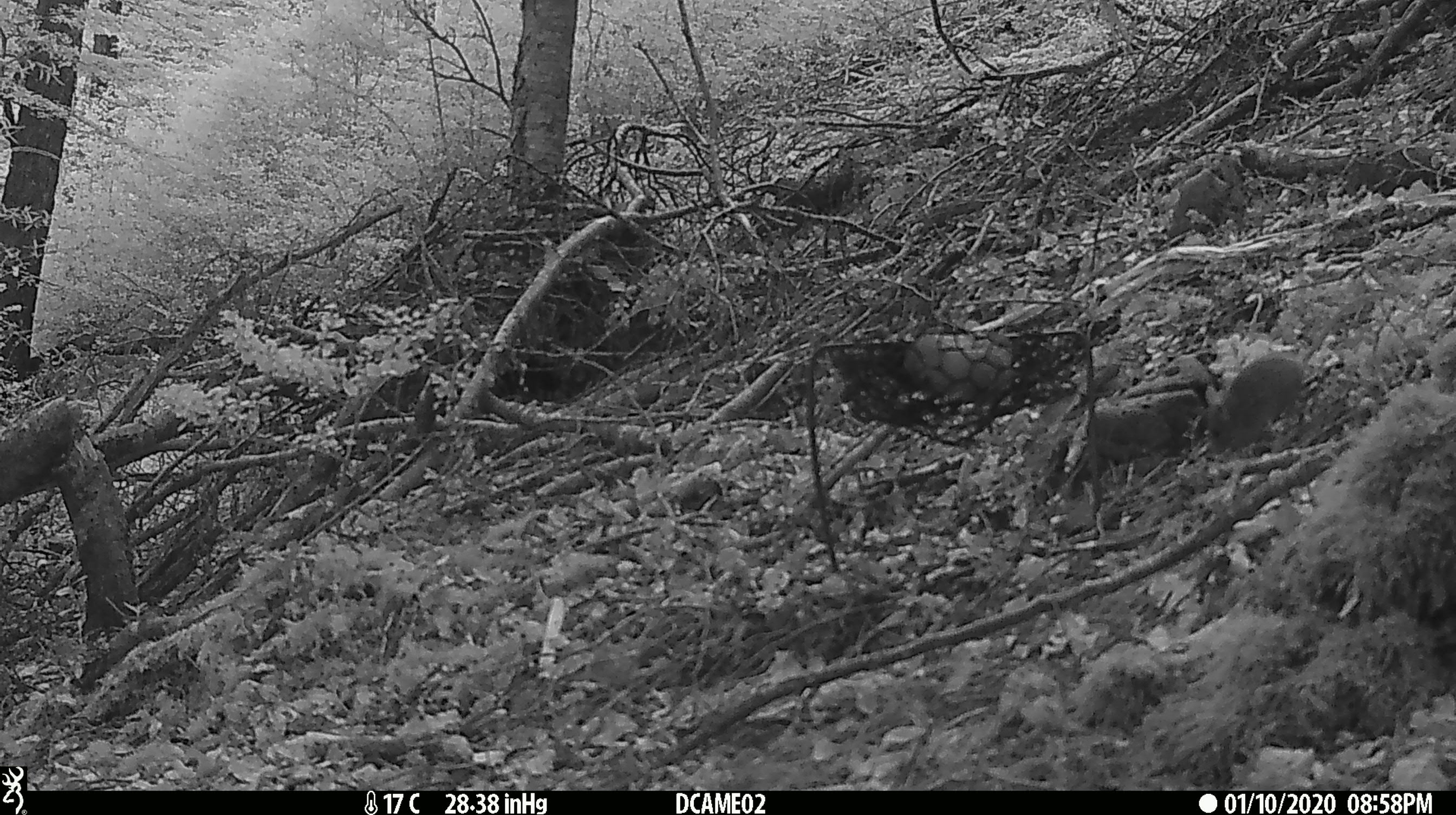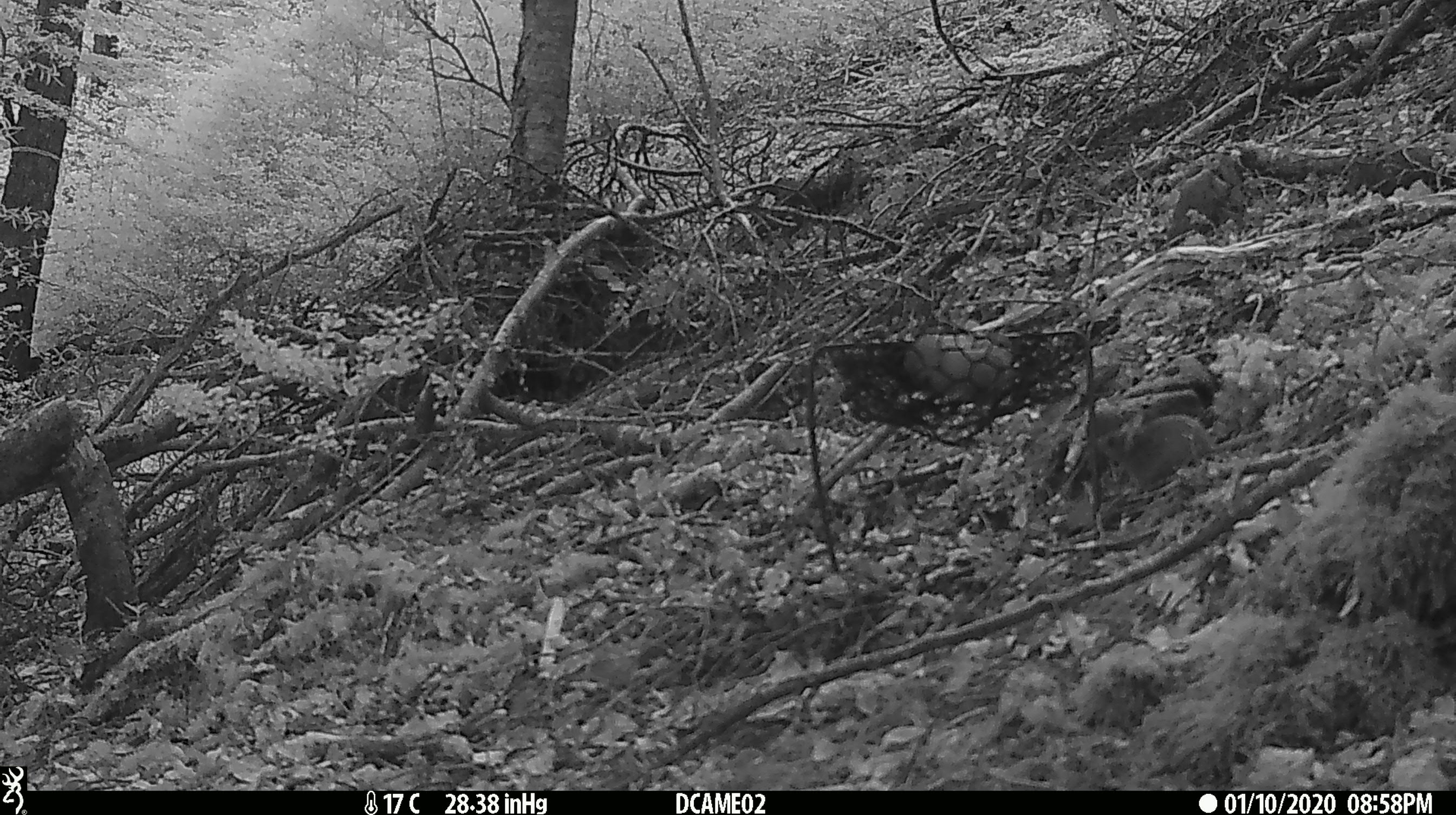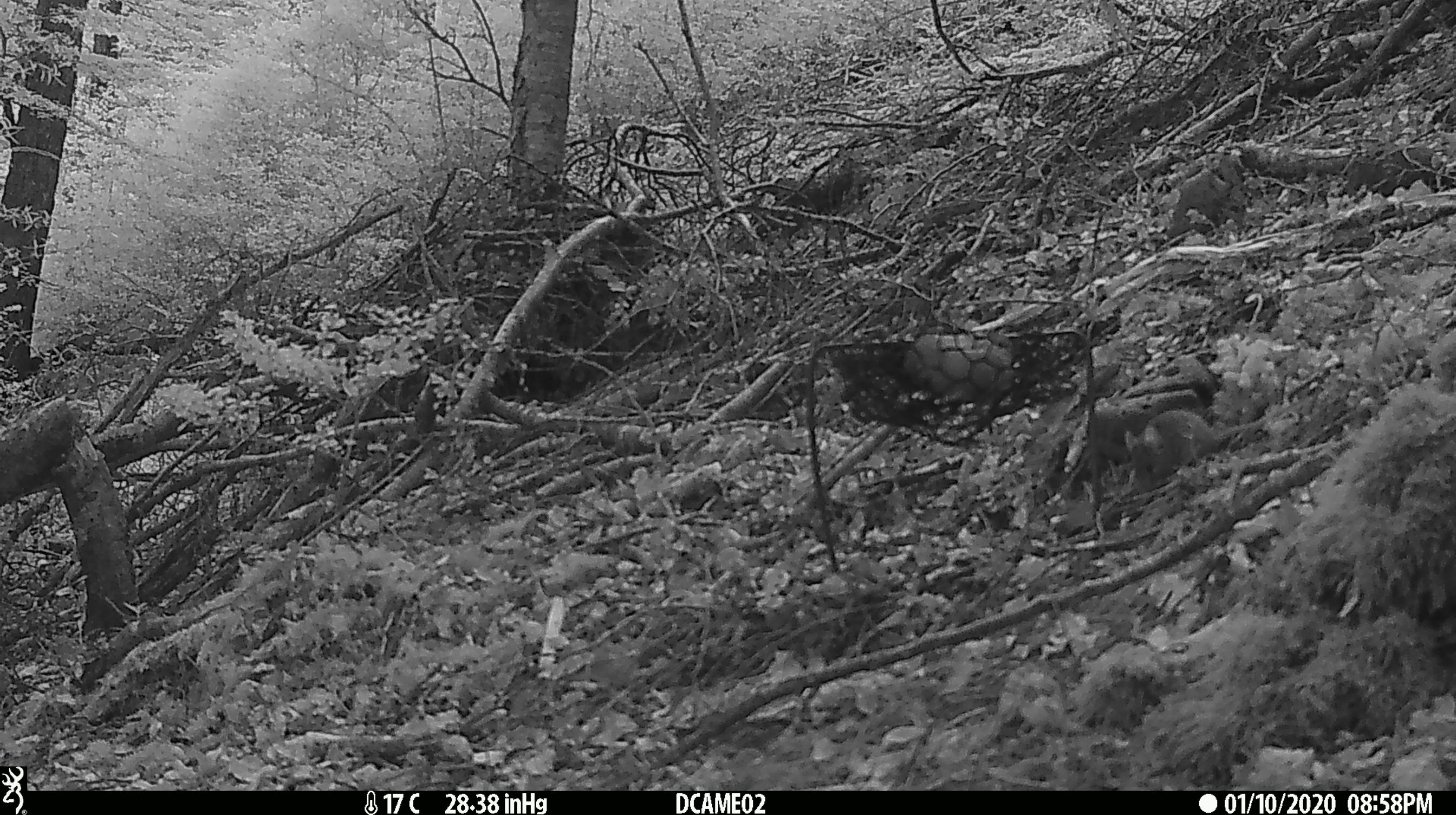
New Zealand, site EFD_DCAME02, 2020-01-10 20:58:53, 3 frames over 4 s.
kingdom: Animalia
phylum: Chordata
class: Mammalia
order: Rodentia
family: Muridae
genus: Mus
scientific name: Mus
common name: mouse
Mouse (Mus).